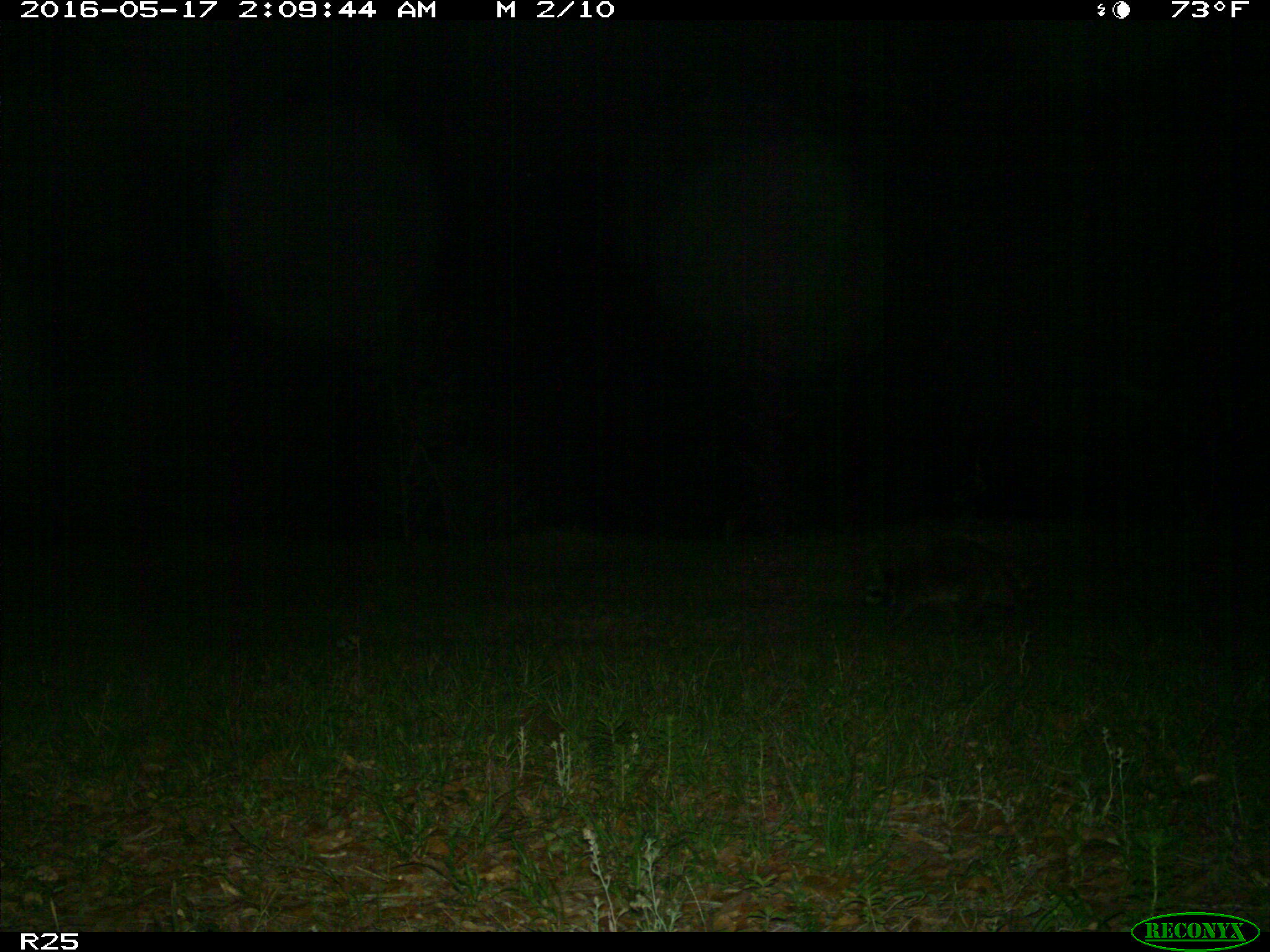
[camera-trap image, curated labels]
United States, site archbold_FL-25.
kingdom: Animalia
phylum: Chordata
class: Mammalia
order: Carnivora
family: Procyonidae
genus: Procyon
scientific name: Procyon lotor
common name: common raccoon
Procyon lotor (common raccoon).